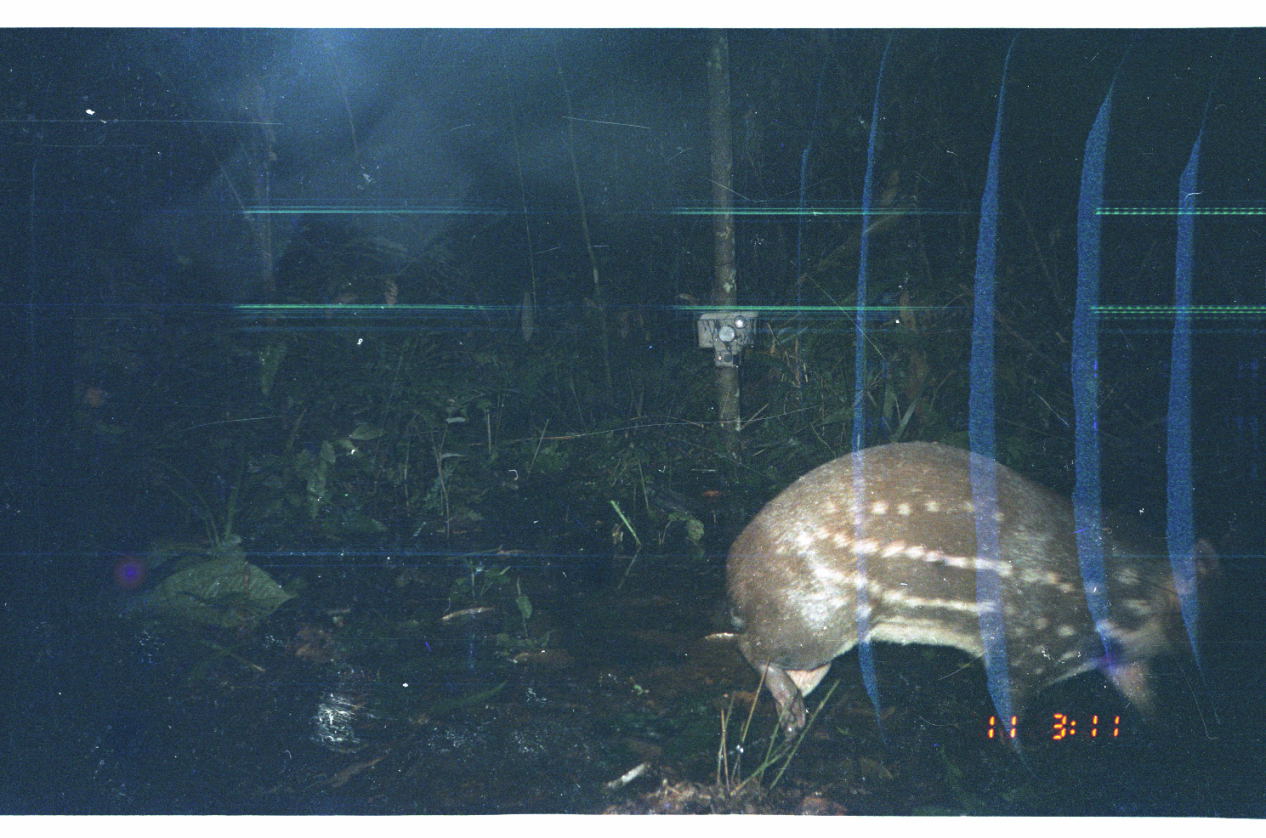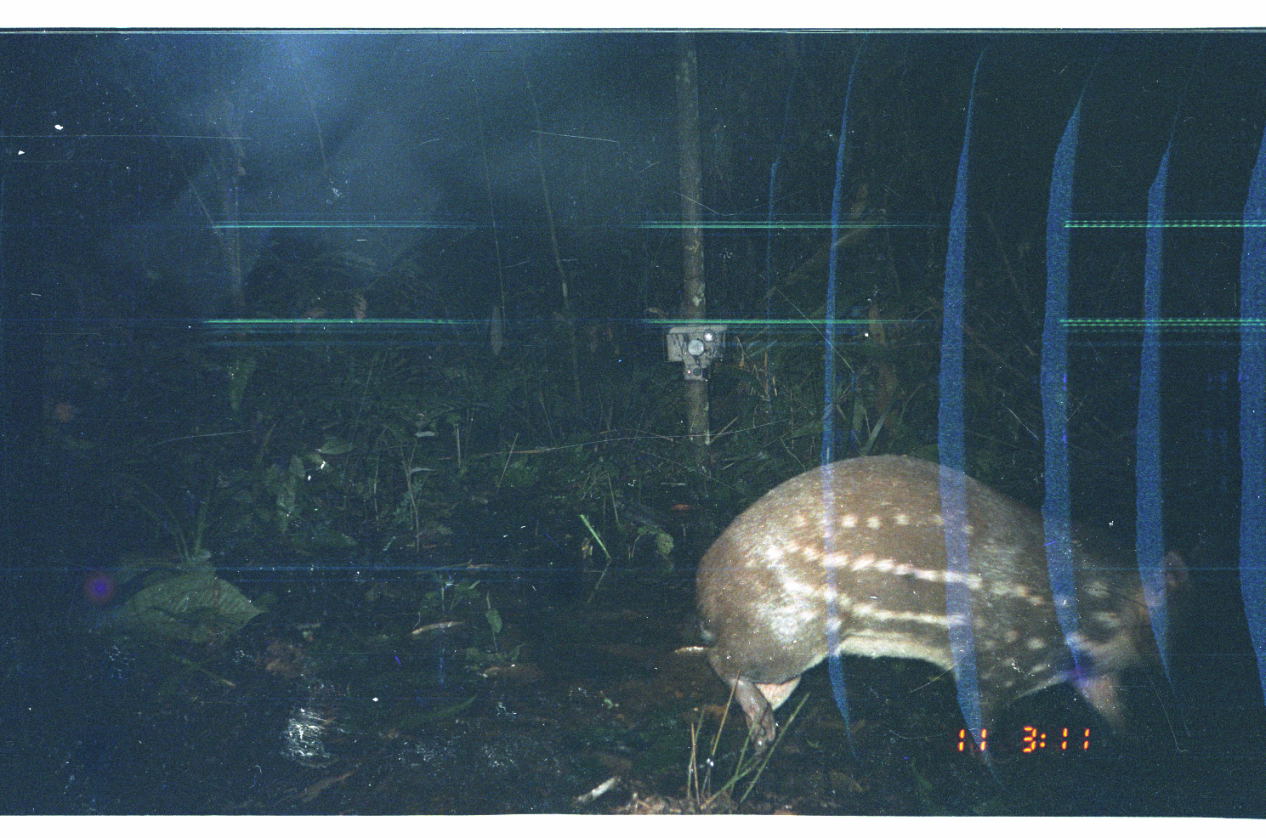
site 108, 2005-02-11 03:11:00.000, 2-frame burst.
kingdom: Animalia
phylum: Chordata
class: Mammalia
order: Rodentia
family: Cuniculidae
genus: Cuniculus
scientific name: Cuniculus paca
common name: spotted paca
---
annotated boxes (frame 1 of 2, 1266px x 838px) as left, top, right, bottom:
cuniculus paca: 723, 440, 1225, 739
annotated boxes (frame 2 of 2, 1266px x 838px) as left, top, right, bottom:
cuniculus paca: 695, 455, 1189, 760